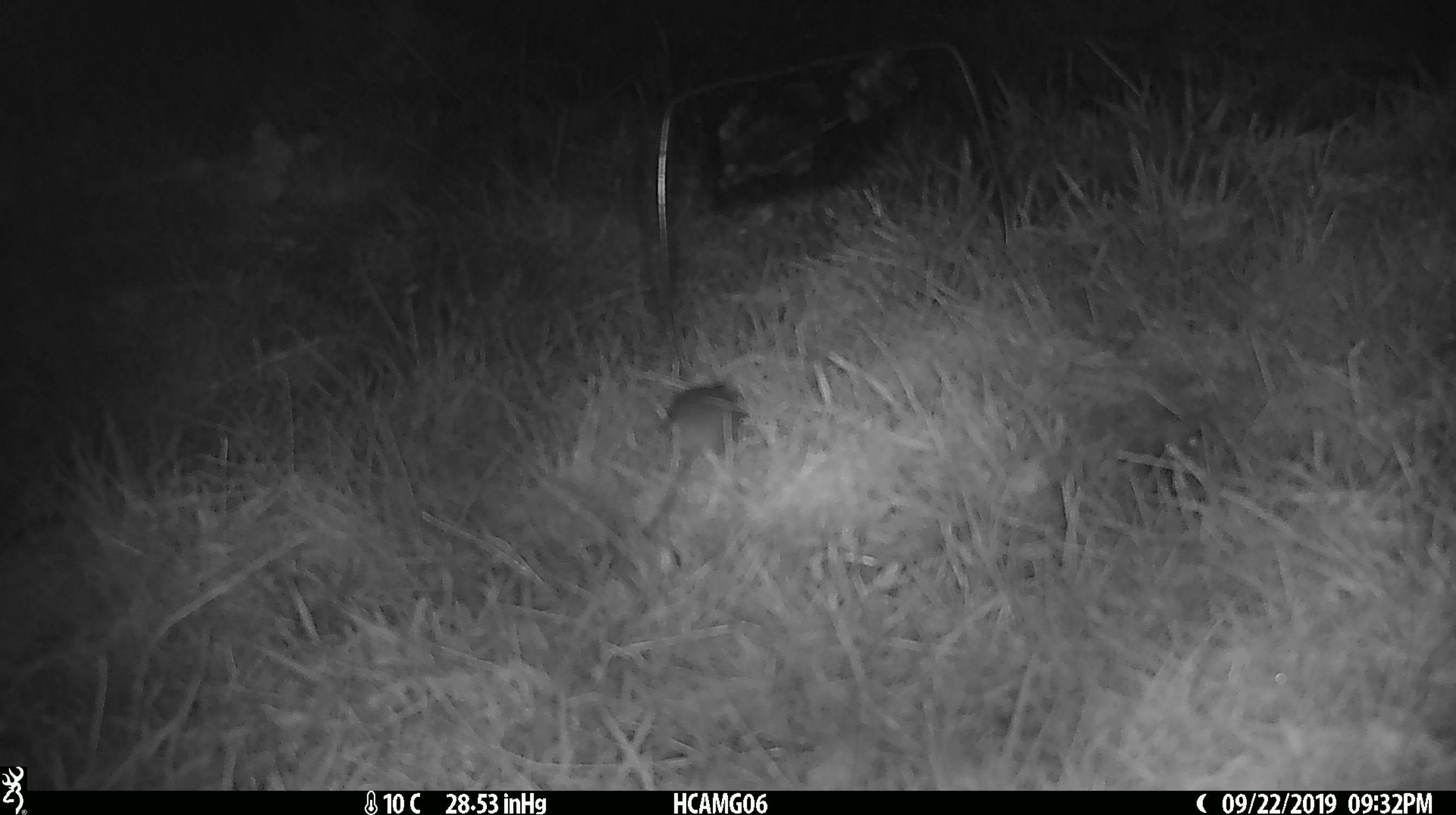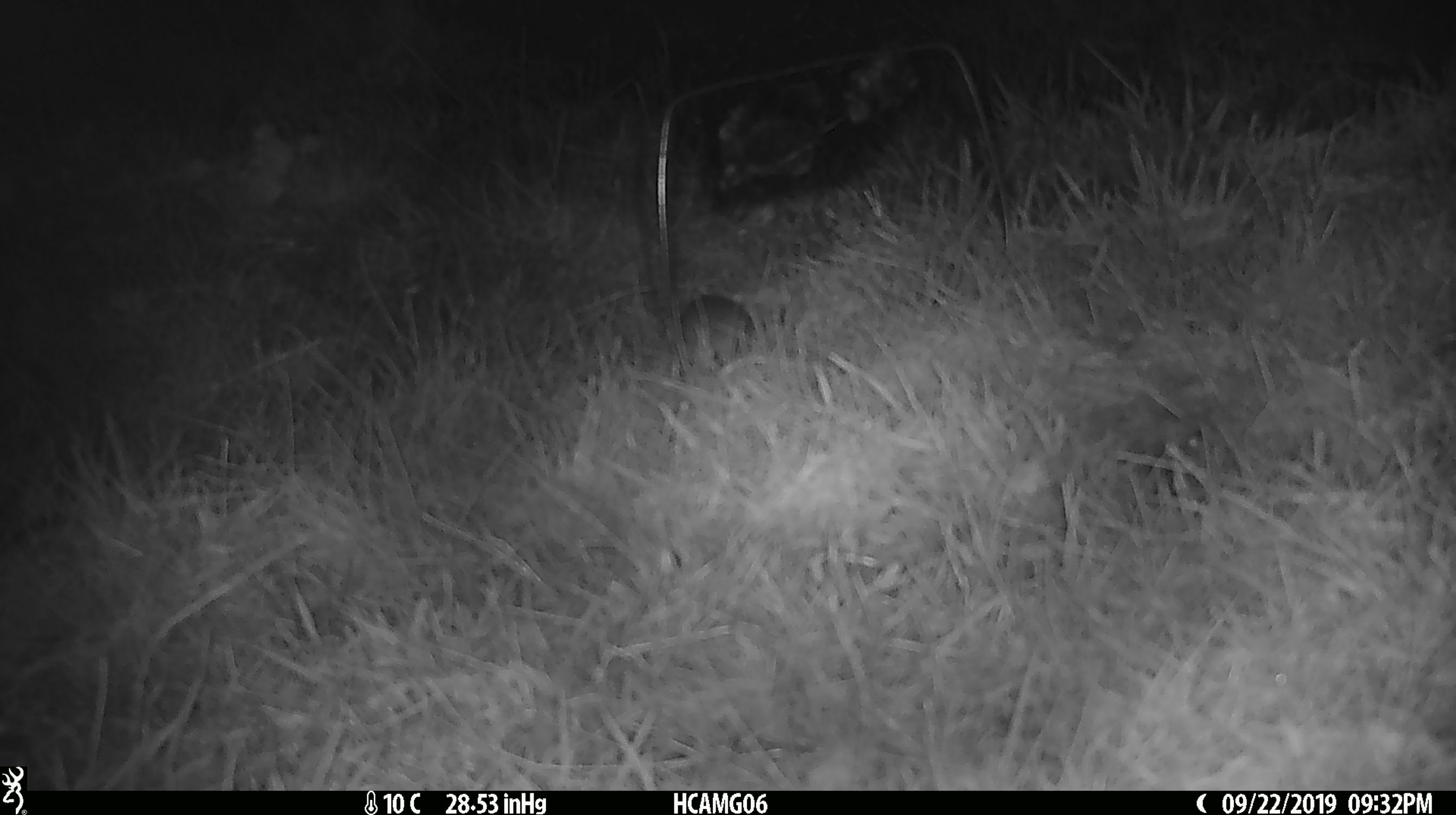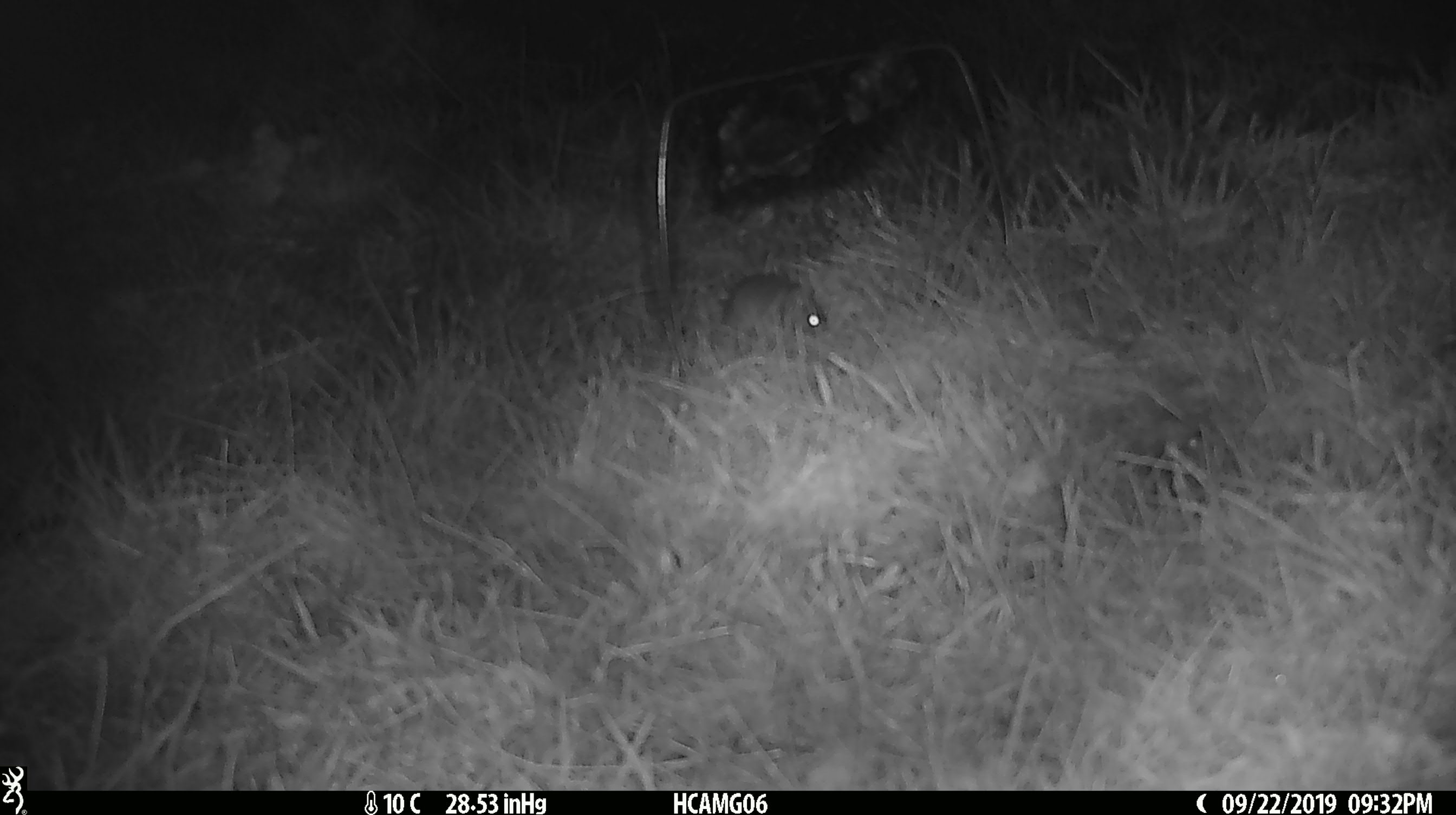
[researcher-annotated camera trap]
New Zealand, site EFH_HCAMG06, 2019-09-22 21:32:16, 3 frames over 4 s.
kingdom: Animalia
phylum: Chordata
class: Mammalia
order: Rodentia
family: Muridae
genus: Mus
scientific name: Mus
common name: mouse